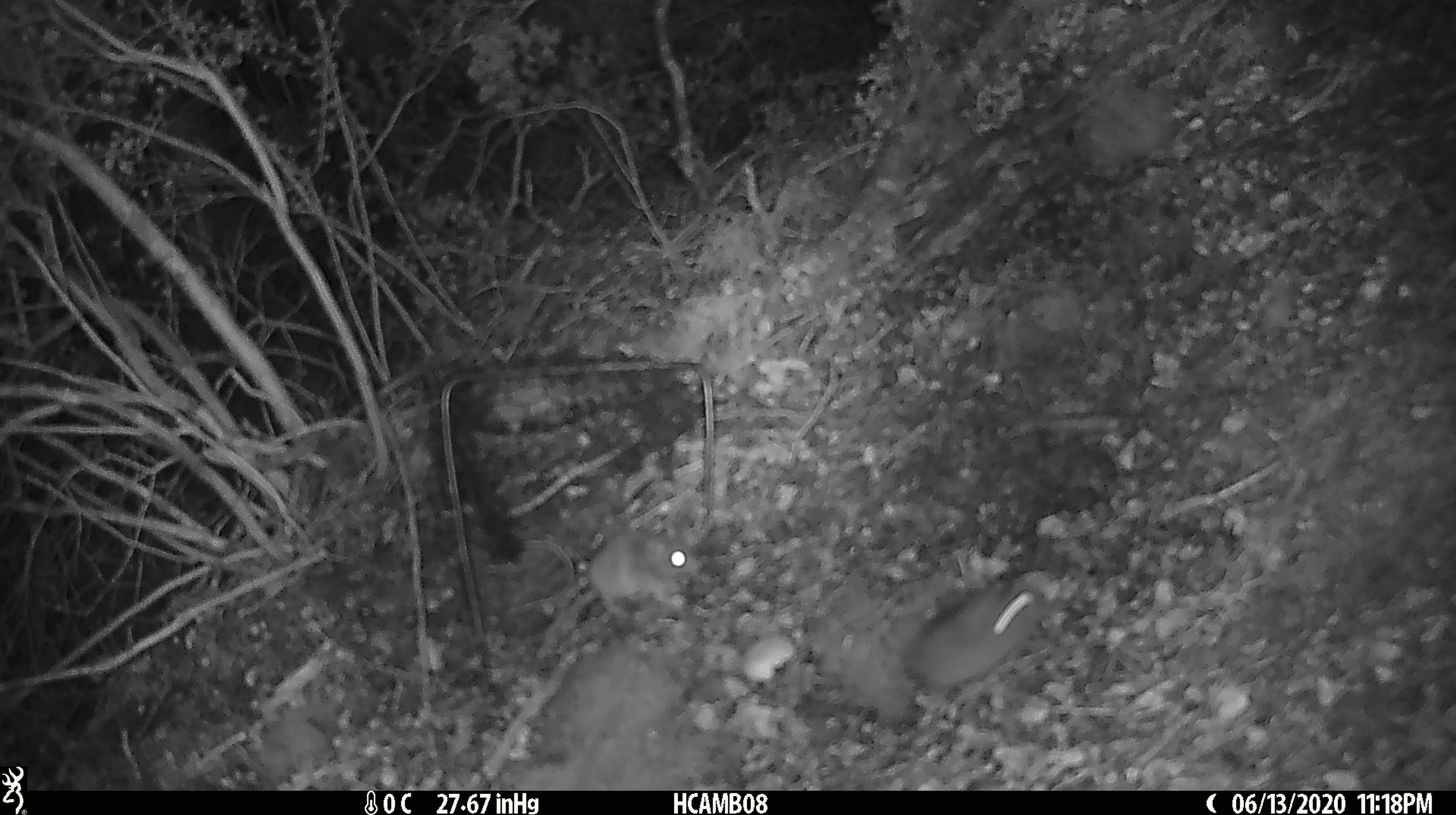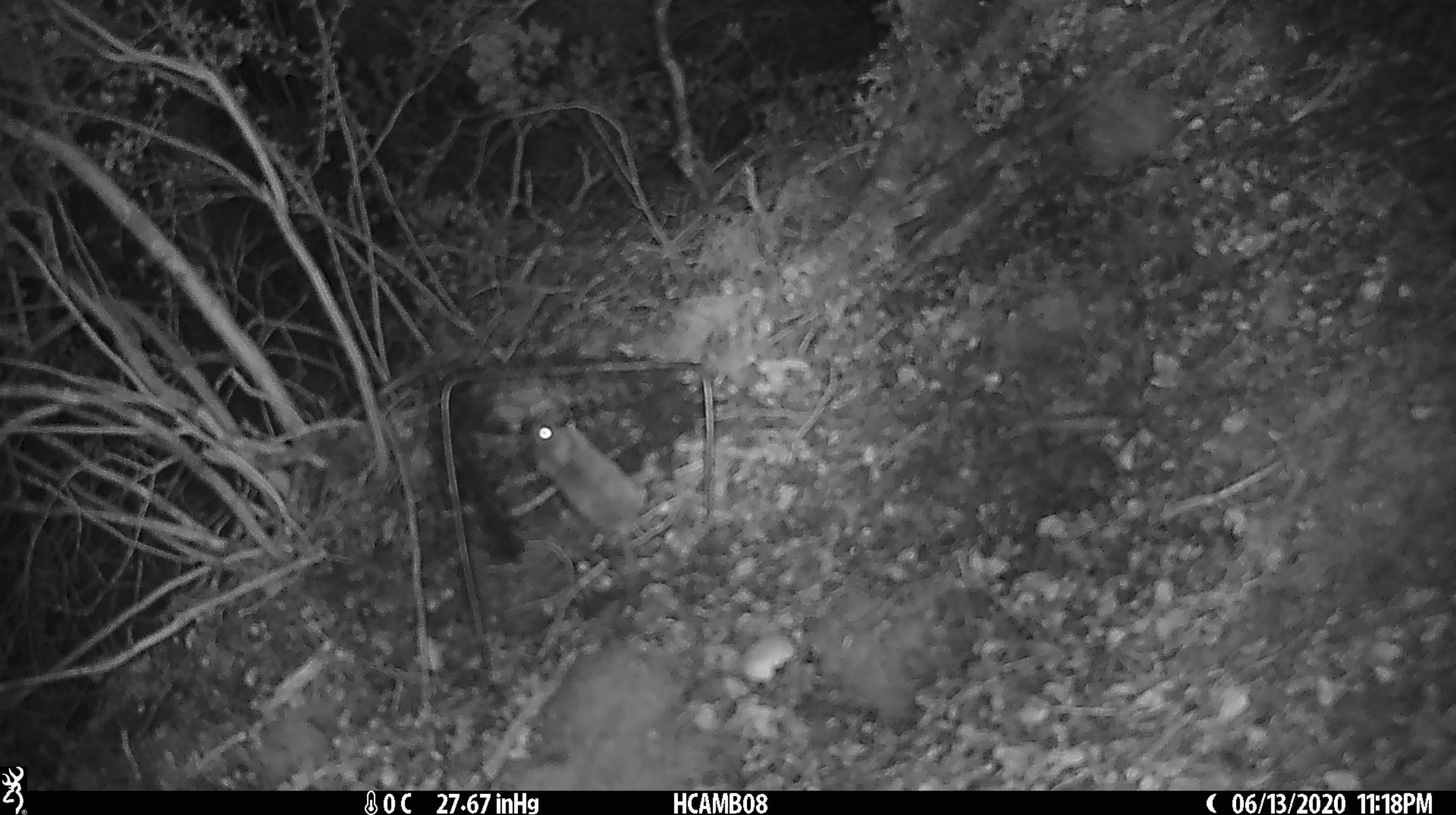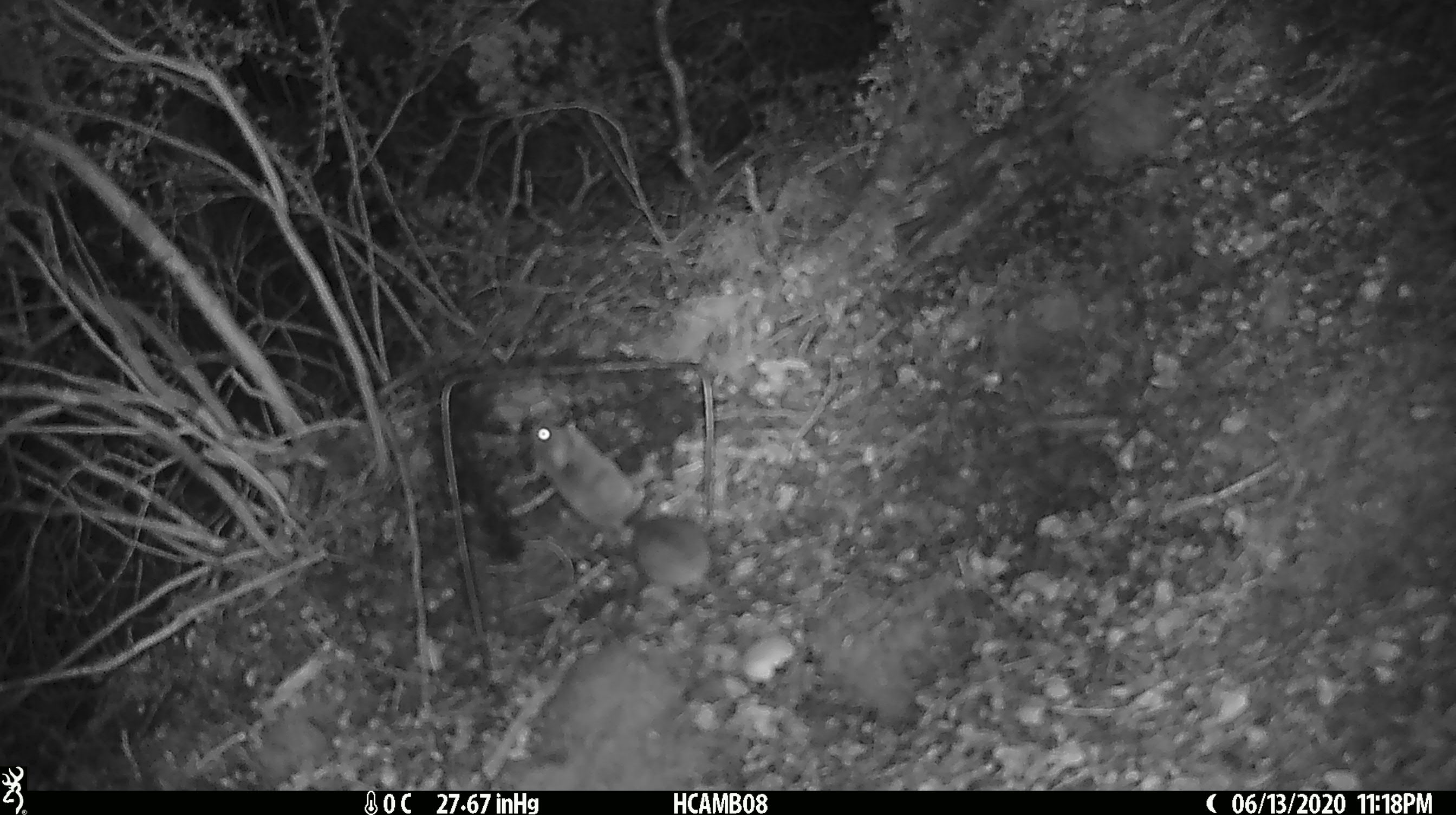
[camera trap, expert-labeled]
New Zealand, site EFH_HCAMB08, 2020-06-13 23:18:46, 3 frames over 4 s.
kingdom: Animalia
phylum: Chordata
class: Mammalia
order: Rodentia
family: Muridae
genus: Mus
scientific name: Mus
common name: mouse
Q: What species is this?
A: Mouse (Mus).